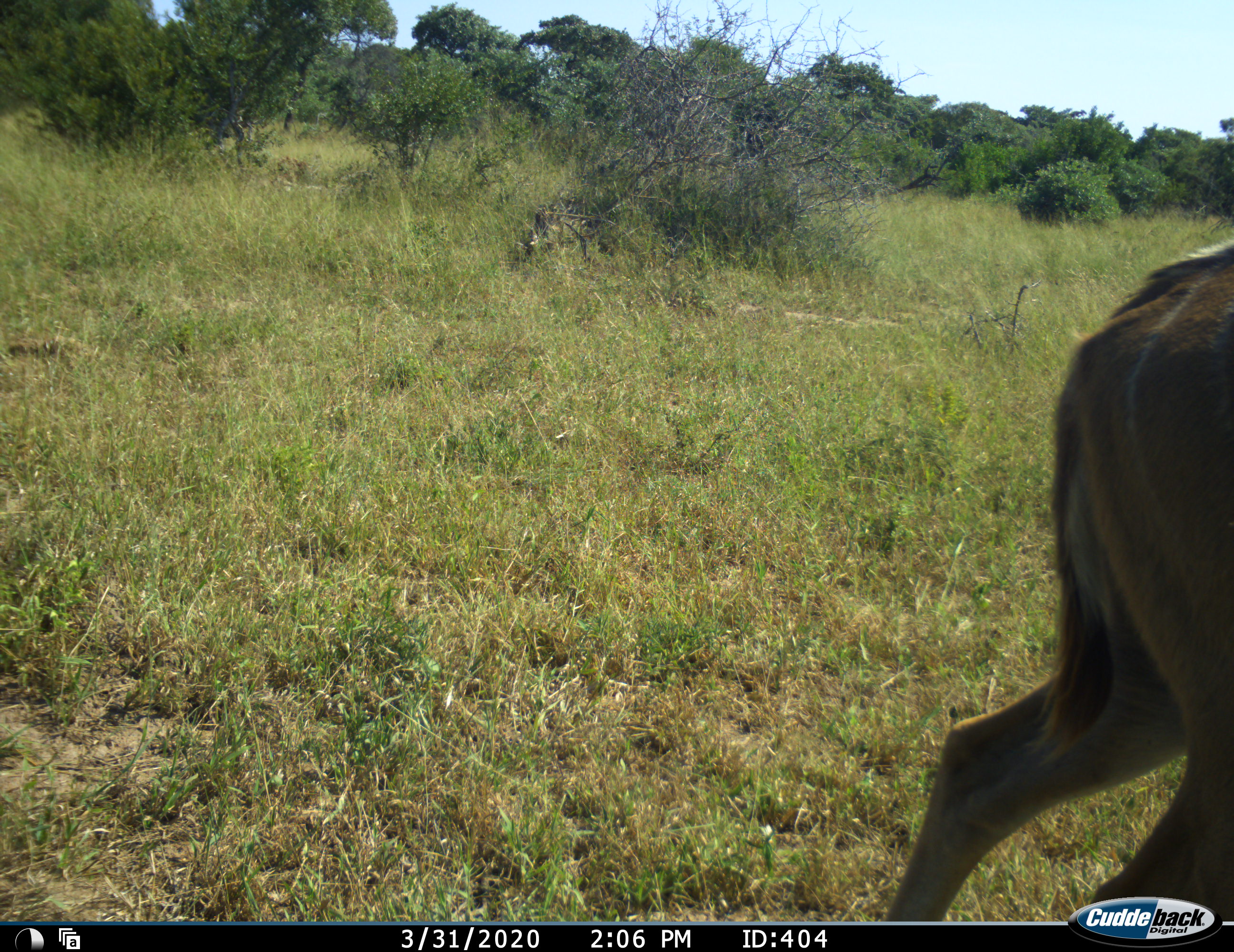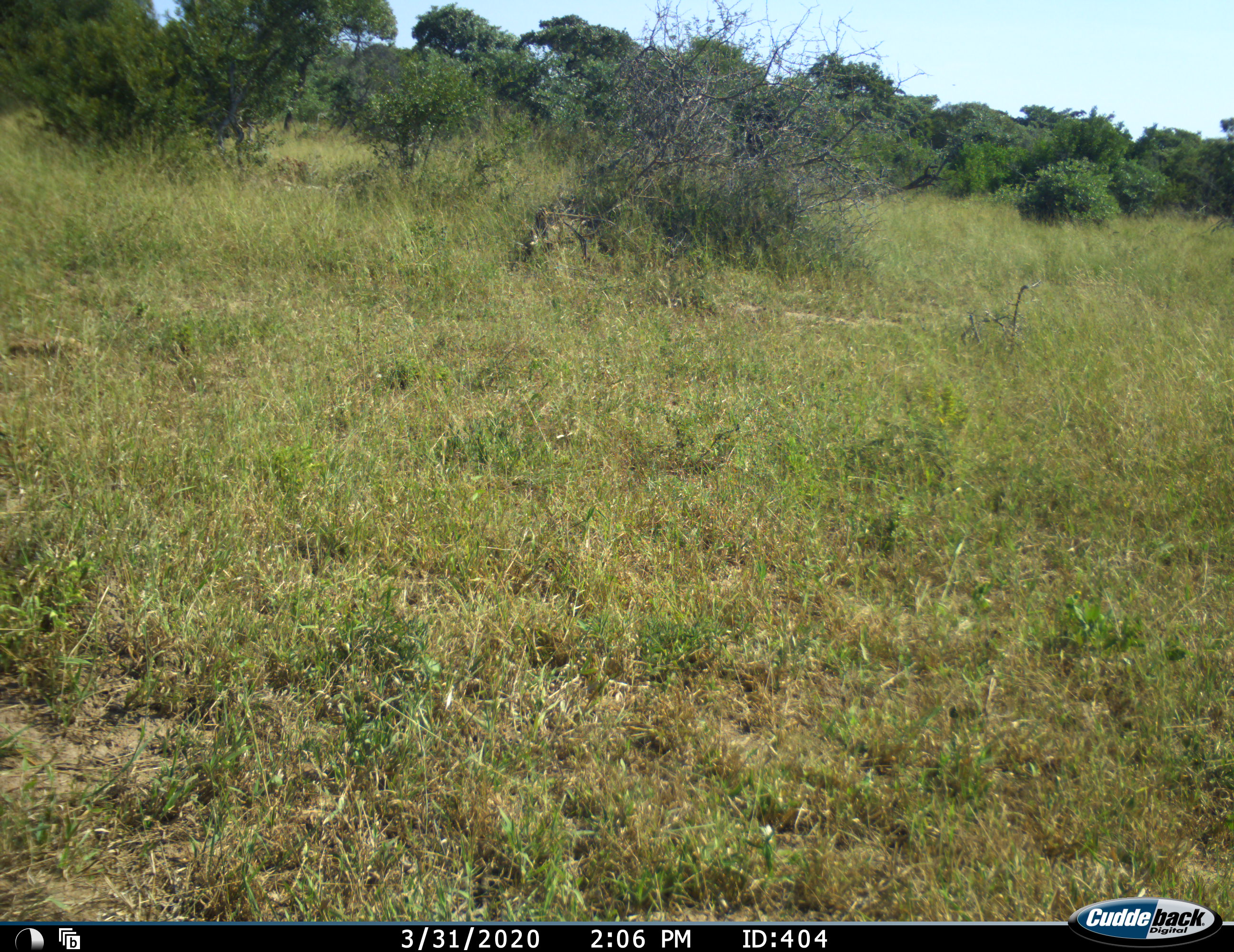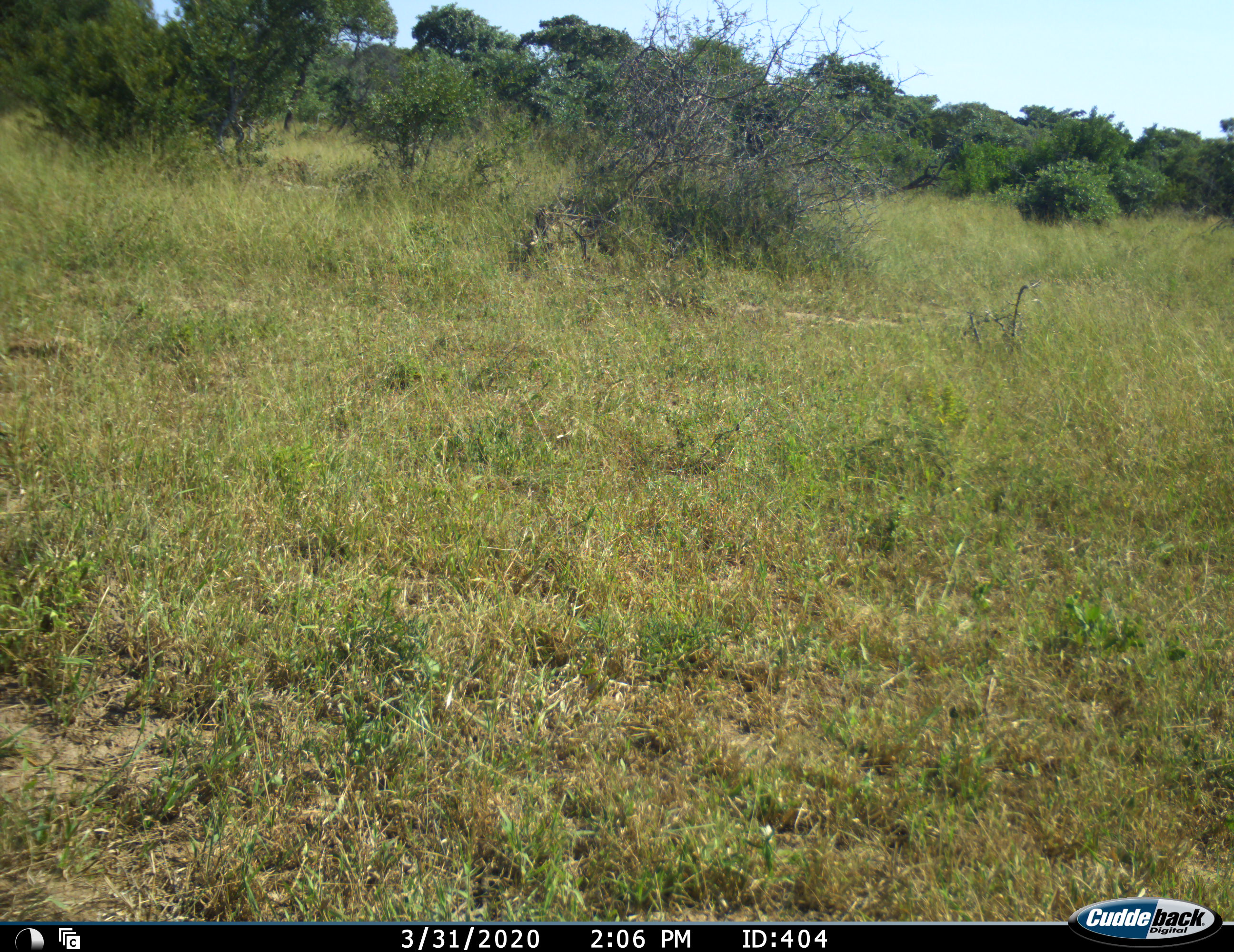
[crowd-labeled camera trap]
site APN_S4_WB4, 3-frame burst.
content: unidentified animal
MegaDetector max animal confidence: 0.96